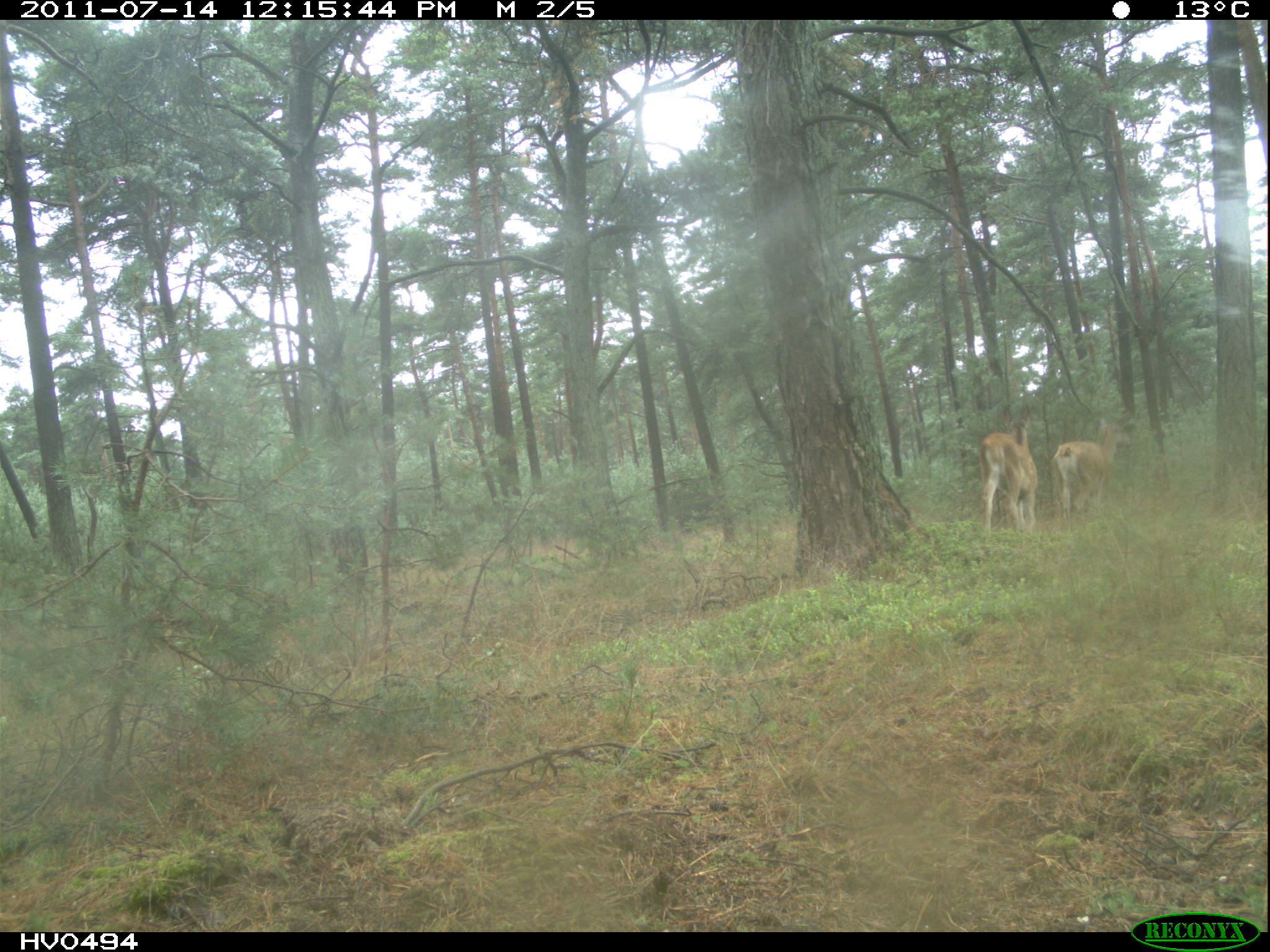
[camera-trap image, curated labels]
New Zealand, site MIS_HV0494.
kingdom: Animalia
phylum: Chordata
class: Mammalia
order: Artiodactyla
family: Cervidae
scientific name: Cervidae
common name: deer